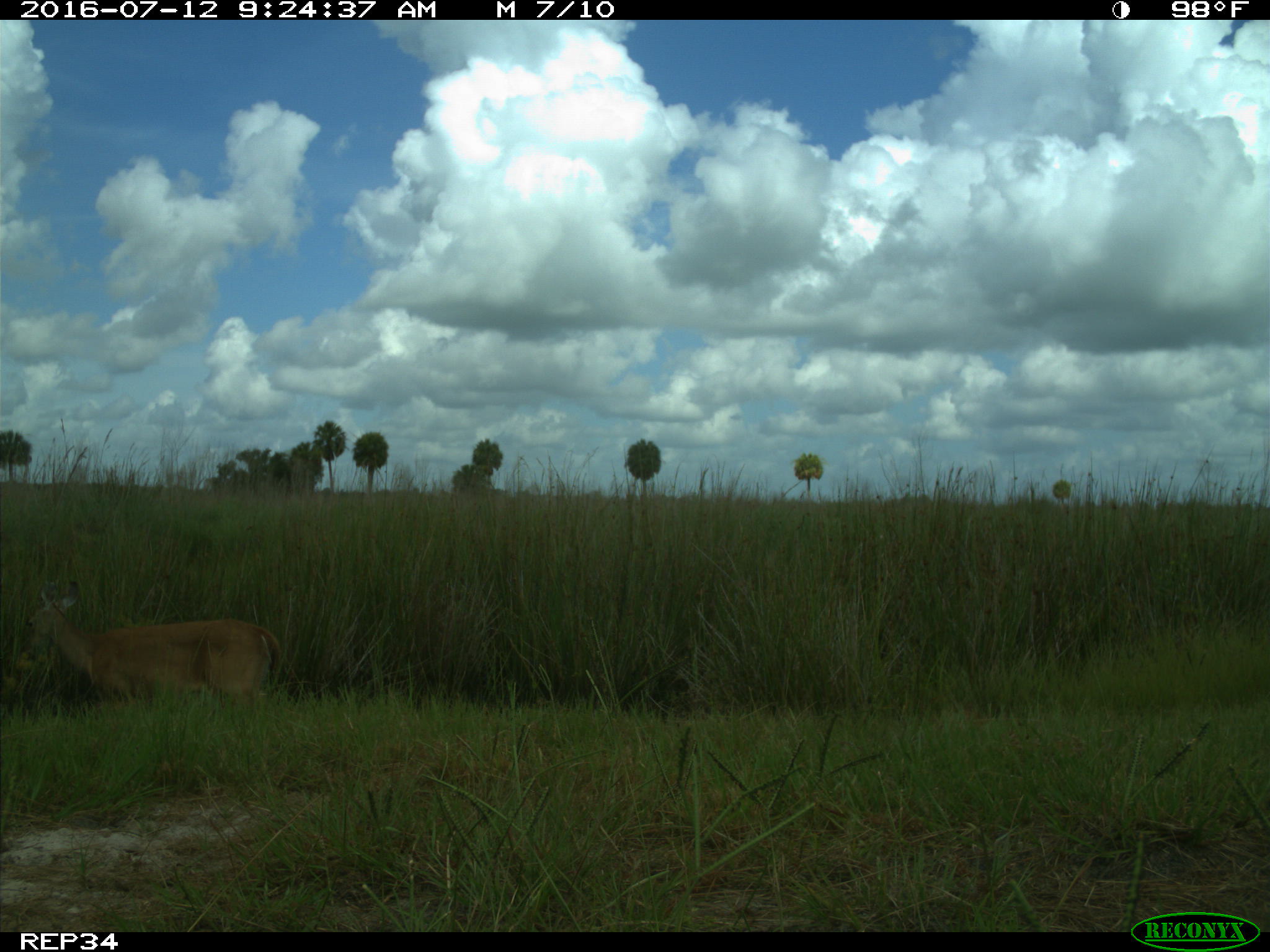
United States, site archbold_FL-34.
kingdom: Animalia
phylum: Chordata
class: Mammalia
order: Artiodactyla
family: Cervidae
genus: Odocoileus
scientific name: Odocoileus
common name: deer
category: unidentified deer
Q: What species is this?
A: Unidentified deer (deer) (Odocoileus).